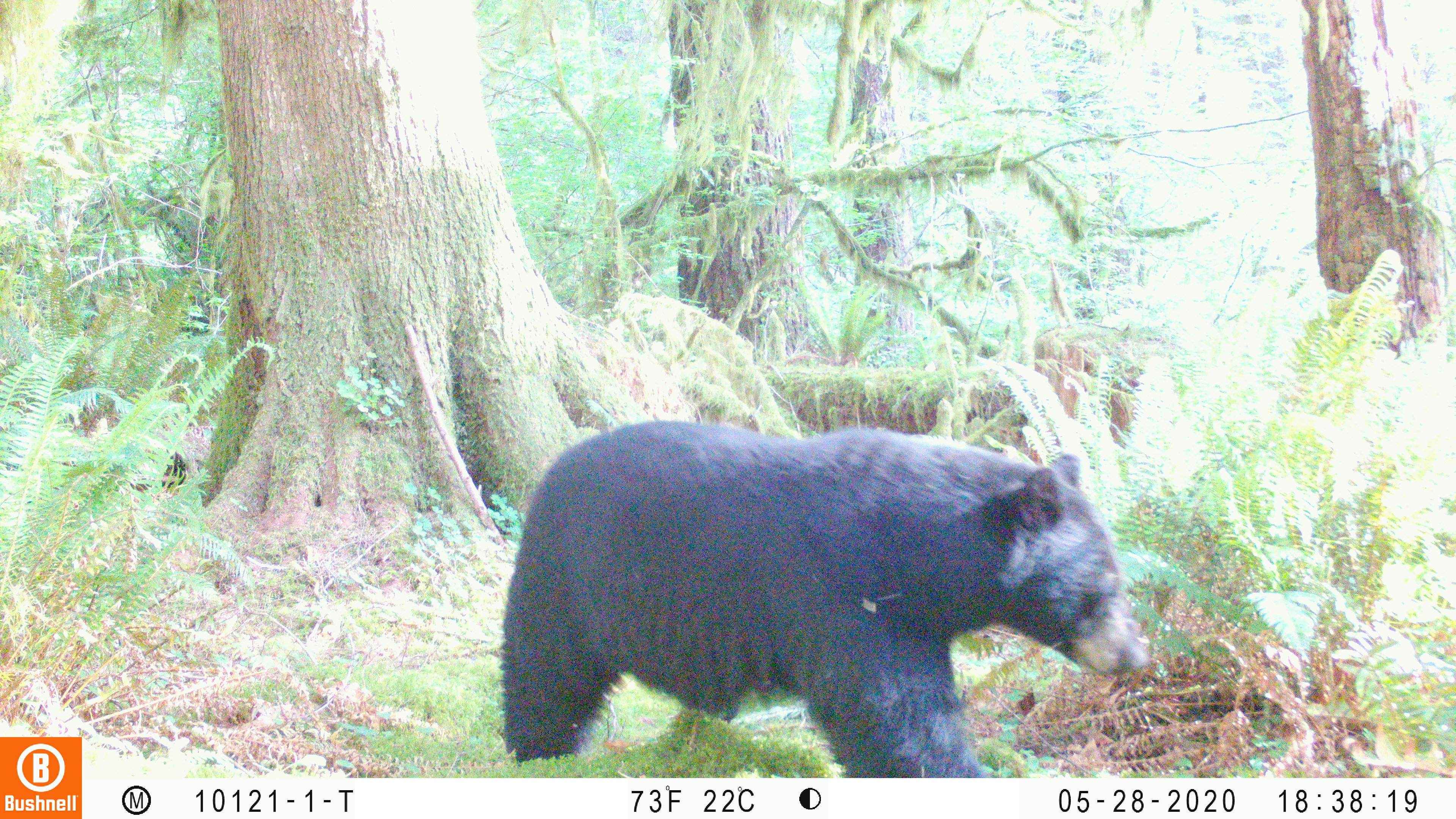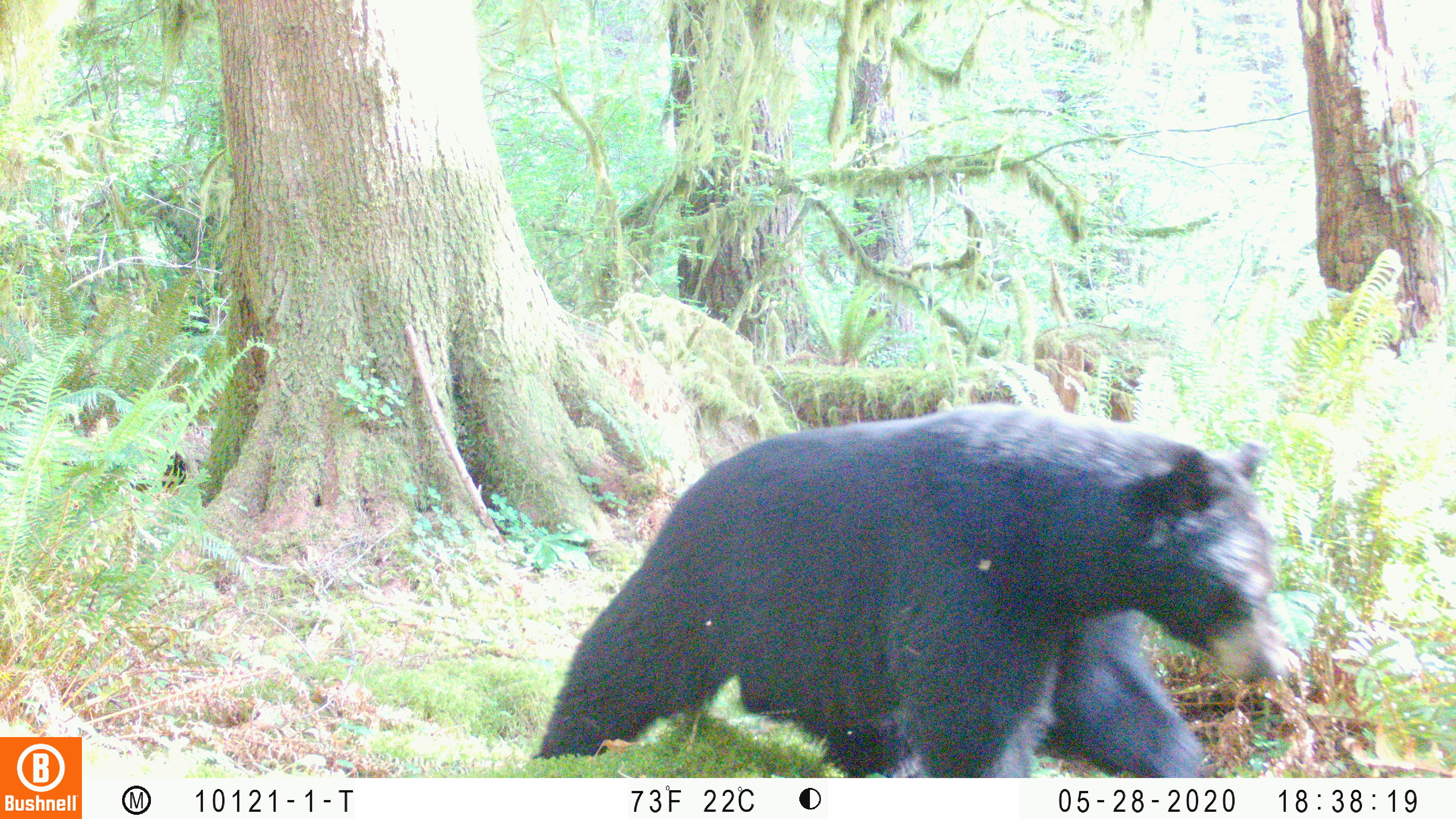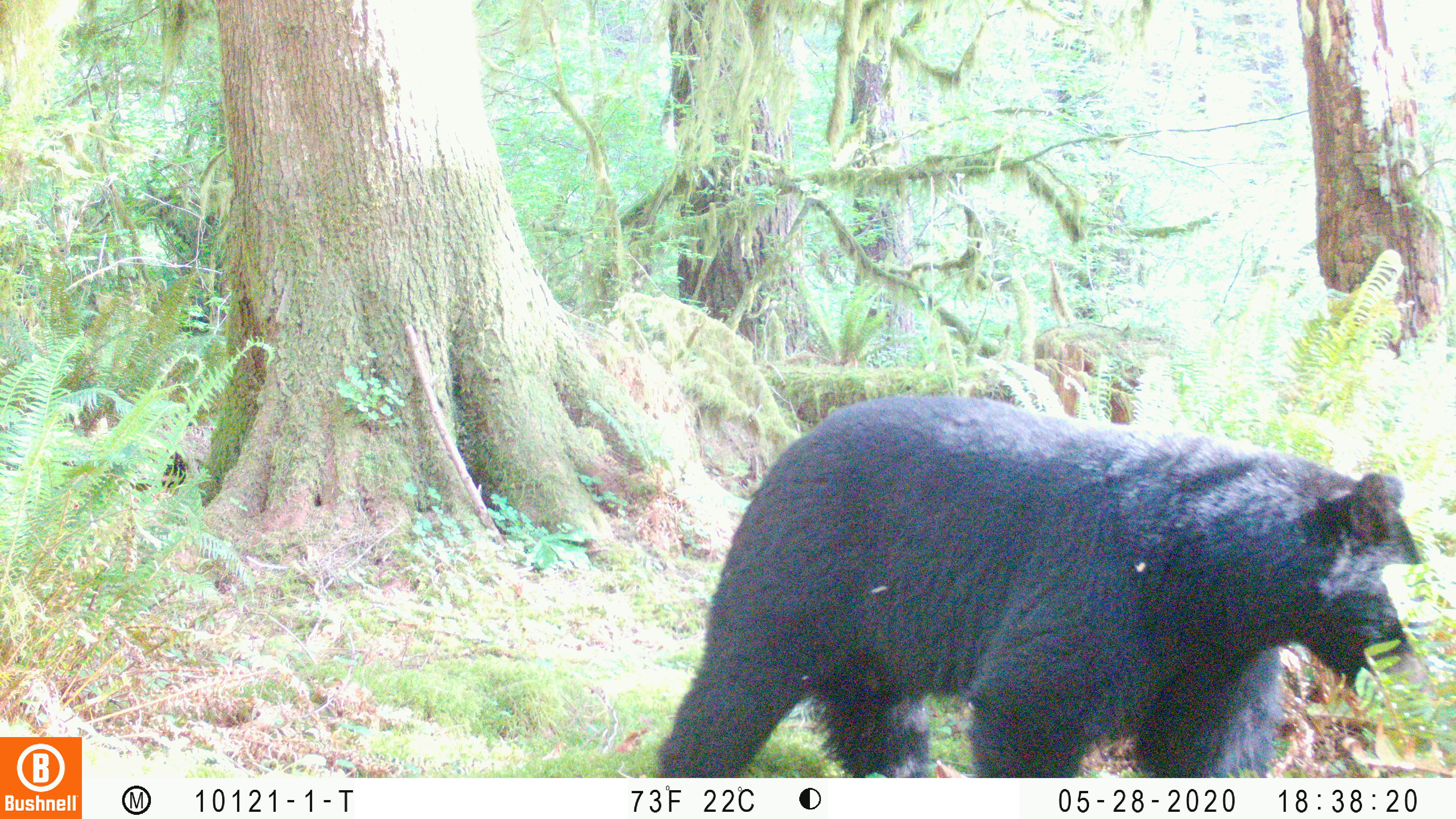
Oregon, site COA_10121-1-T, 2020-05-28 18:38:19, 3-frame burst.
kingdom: Animalia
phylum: Chordata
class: Mammalia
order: Carnivora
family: Ursidae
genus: Ursus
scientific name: Ursus americanus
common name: american black bear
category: black bear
Black bear (american black bear) (Ursus americanus).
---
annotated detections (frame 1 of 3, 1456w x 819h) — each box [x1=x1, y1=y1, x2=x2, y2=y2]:
black bear: [x1=492, y1=412, x2=1146, y2=770]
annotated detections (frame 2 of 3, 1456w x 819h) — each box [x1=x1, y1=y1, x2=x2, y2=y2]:
black bear: [x1=531, y1=416, x2=1280, y2=772]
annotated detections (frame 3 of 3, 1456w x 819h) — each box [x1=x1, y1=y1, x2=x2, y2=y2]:
black bear: [x1=662, y1=389, x2=1434, y2=770]